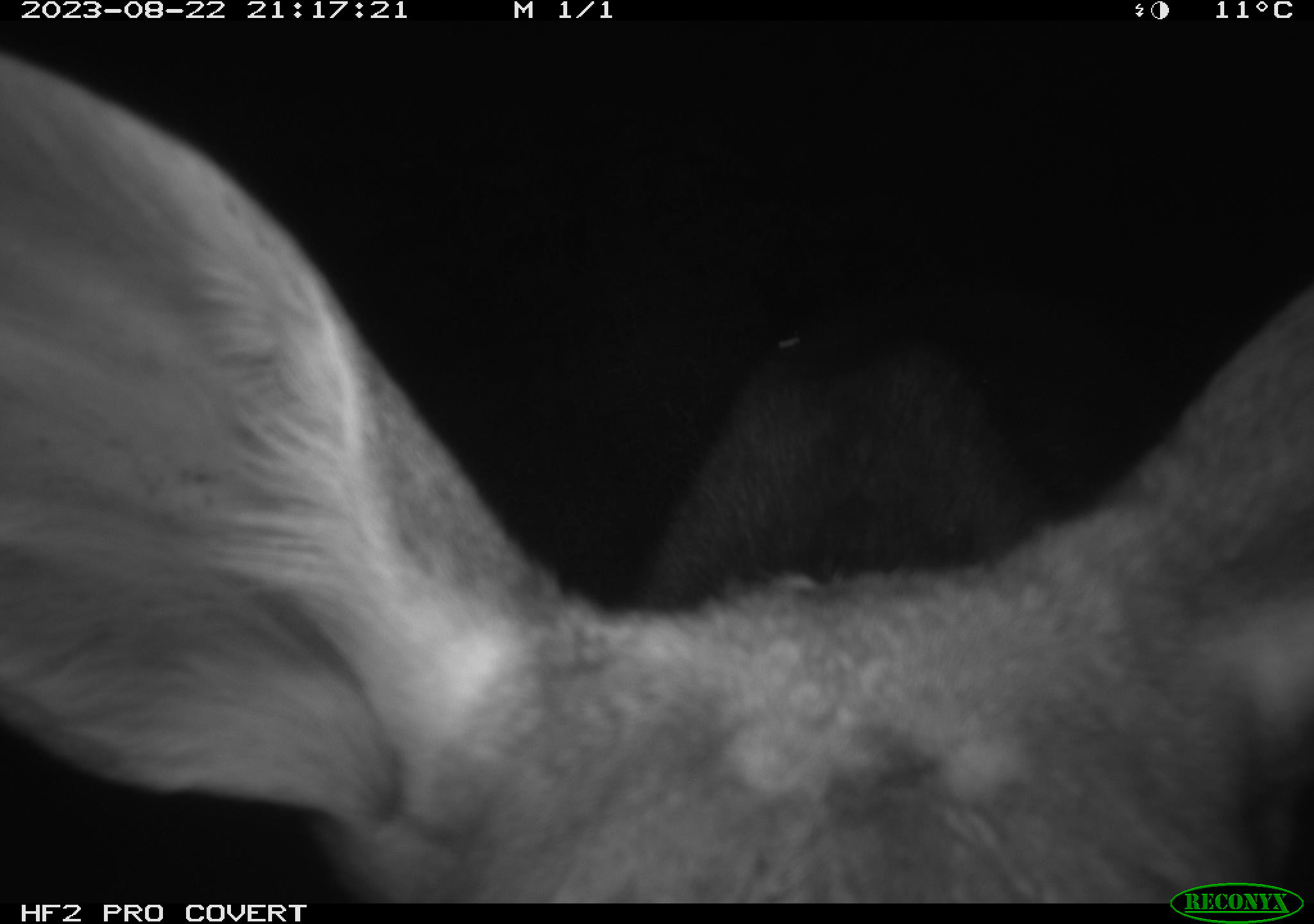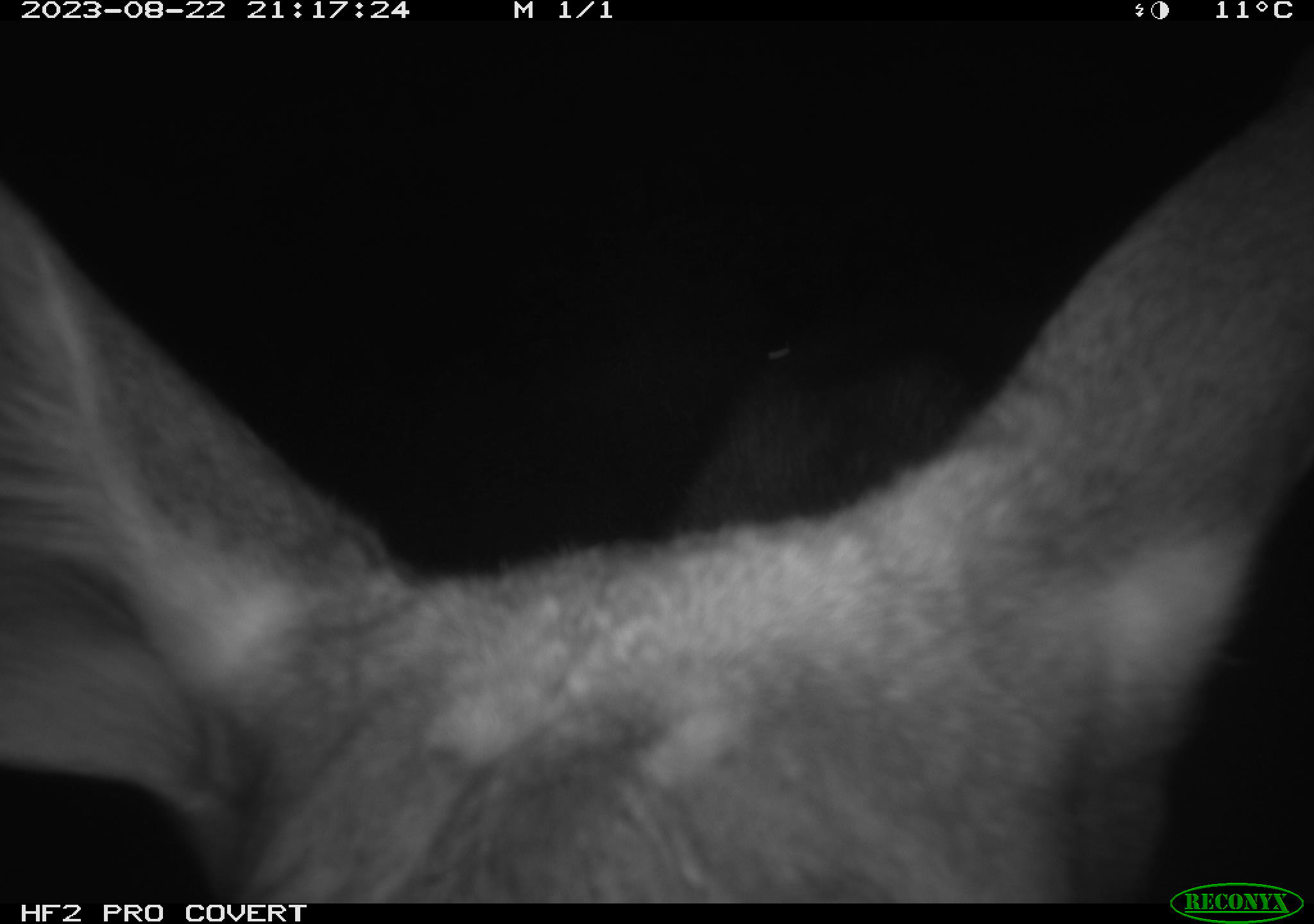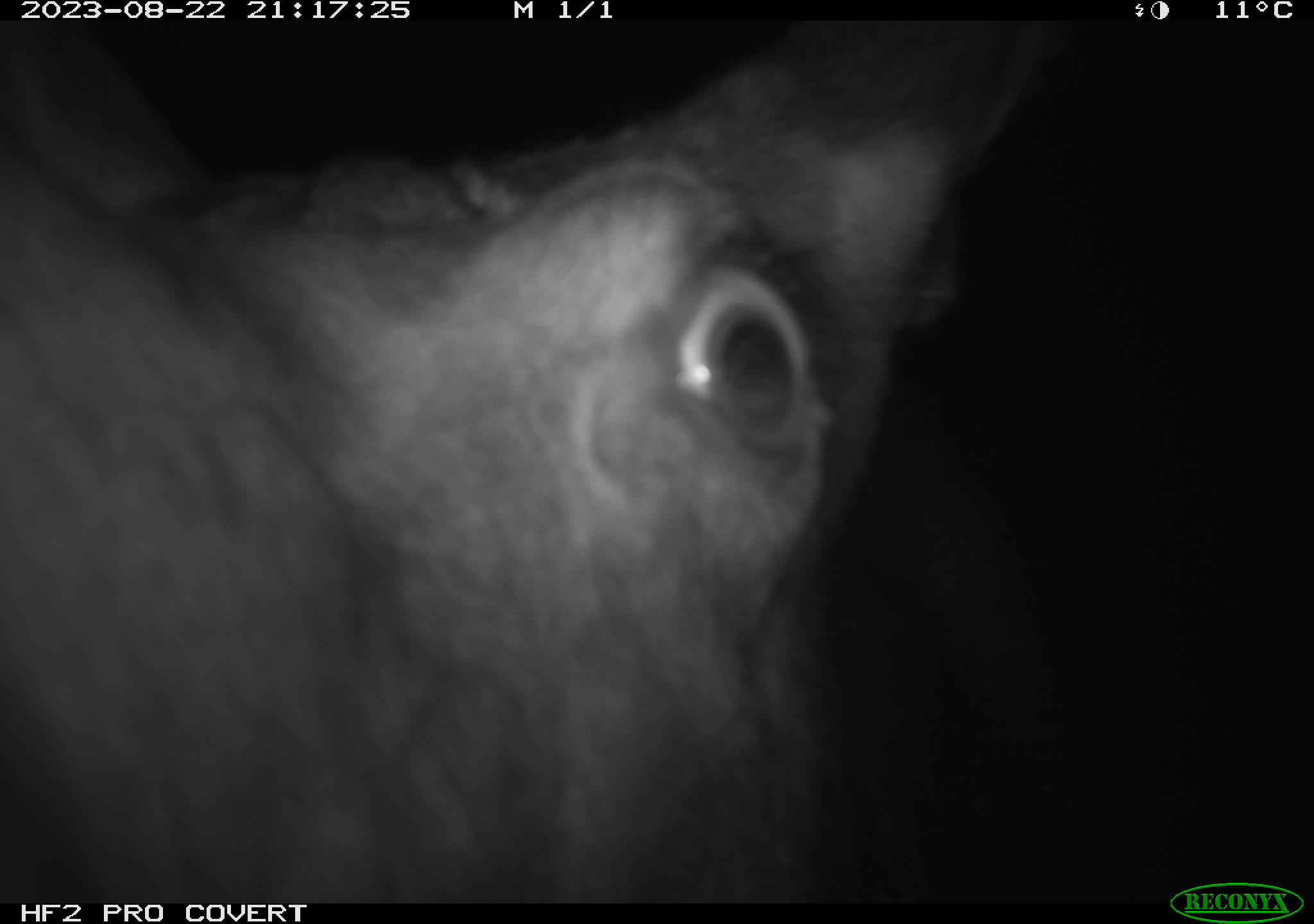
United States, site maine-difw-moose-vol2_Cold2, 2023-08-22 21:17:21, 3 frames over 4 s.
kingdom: Animalia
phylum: Chordata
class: Mammalia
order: Artiodactyla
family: Cervidae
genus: Alces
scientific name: Alces alces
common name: moose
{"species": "moose (Alces alces)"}